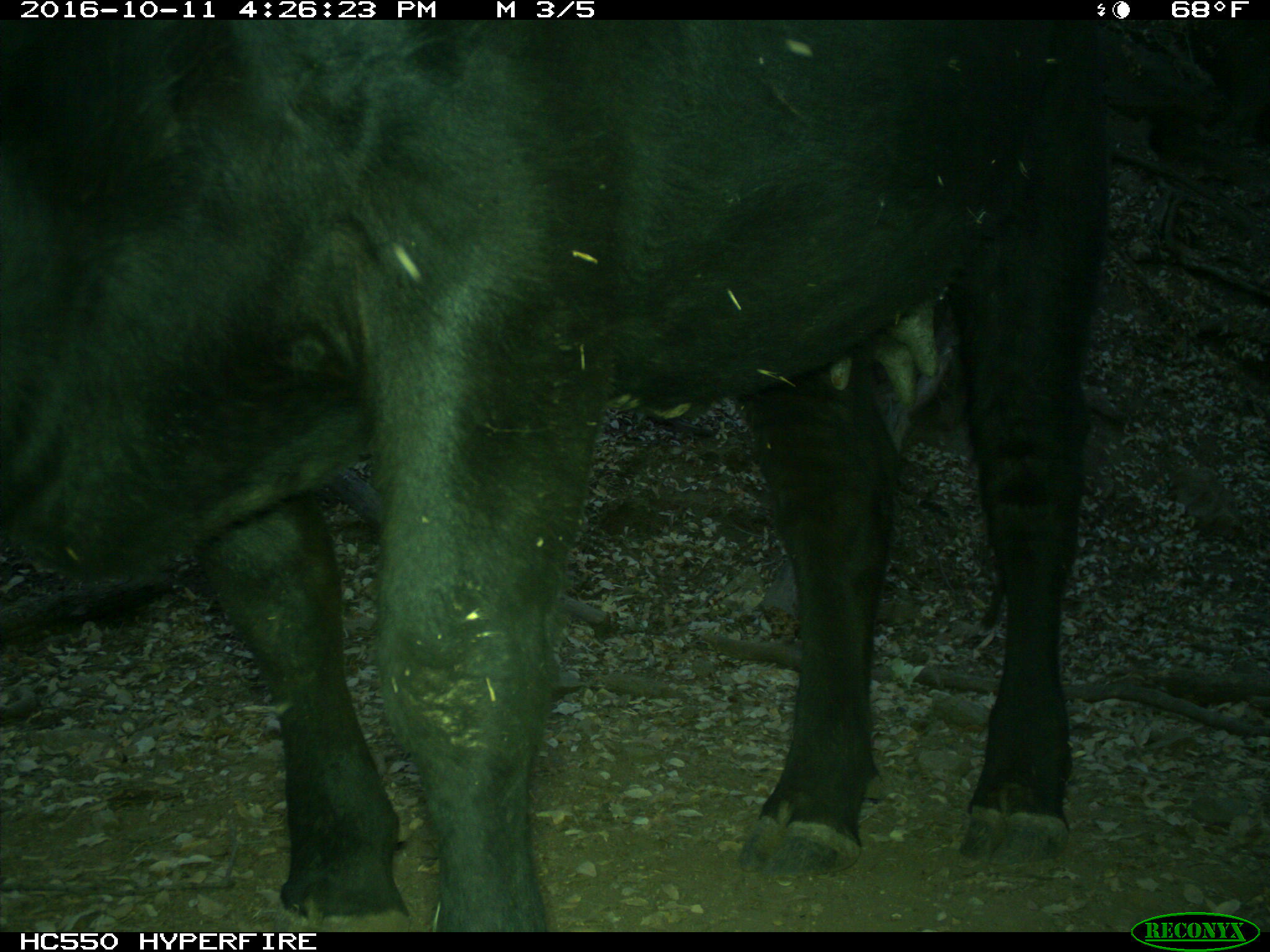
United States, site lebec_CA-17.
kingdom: Animalia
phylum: Chordata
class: Mammalia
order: Artiodactyla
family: Bovidae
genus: Bos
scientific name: Bos taurus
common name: domestic cow